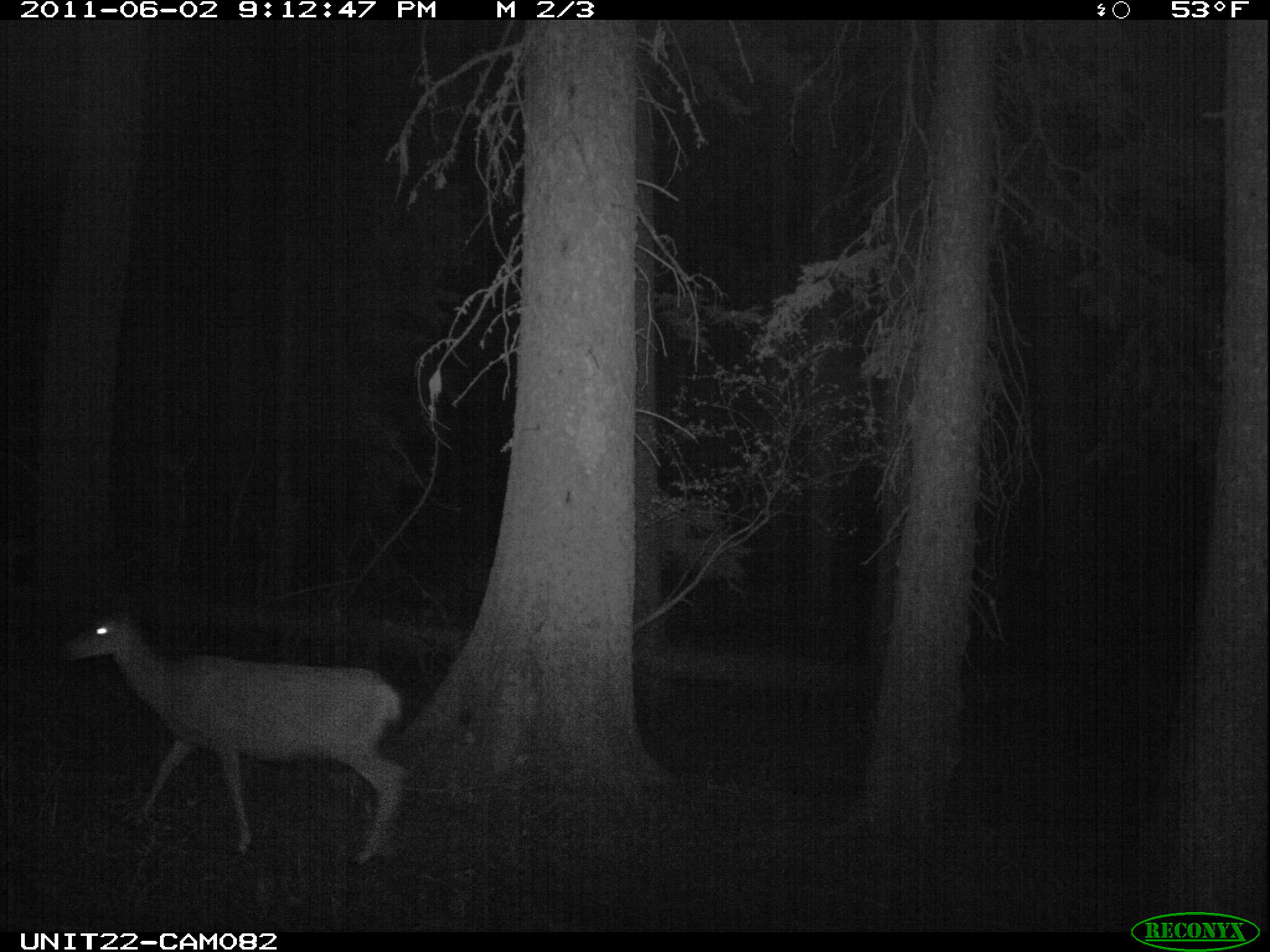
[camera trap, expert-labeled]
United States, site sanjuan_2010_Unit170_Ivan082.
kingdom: Animalia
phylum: Chordata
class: Mammalia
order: Artiodactyla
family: Cervidae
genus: Odocoileus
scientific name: Odocoileus hemionus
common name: mule deer